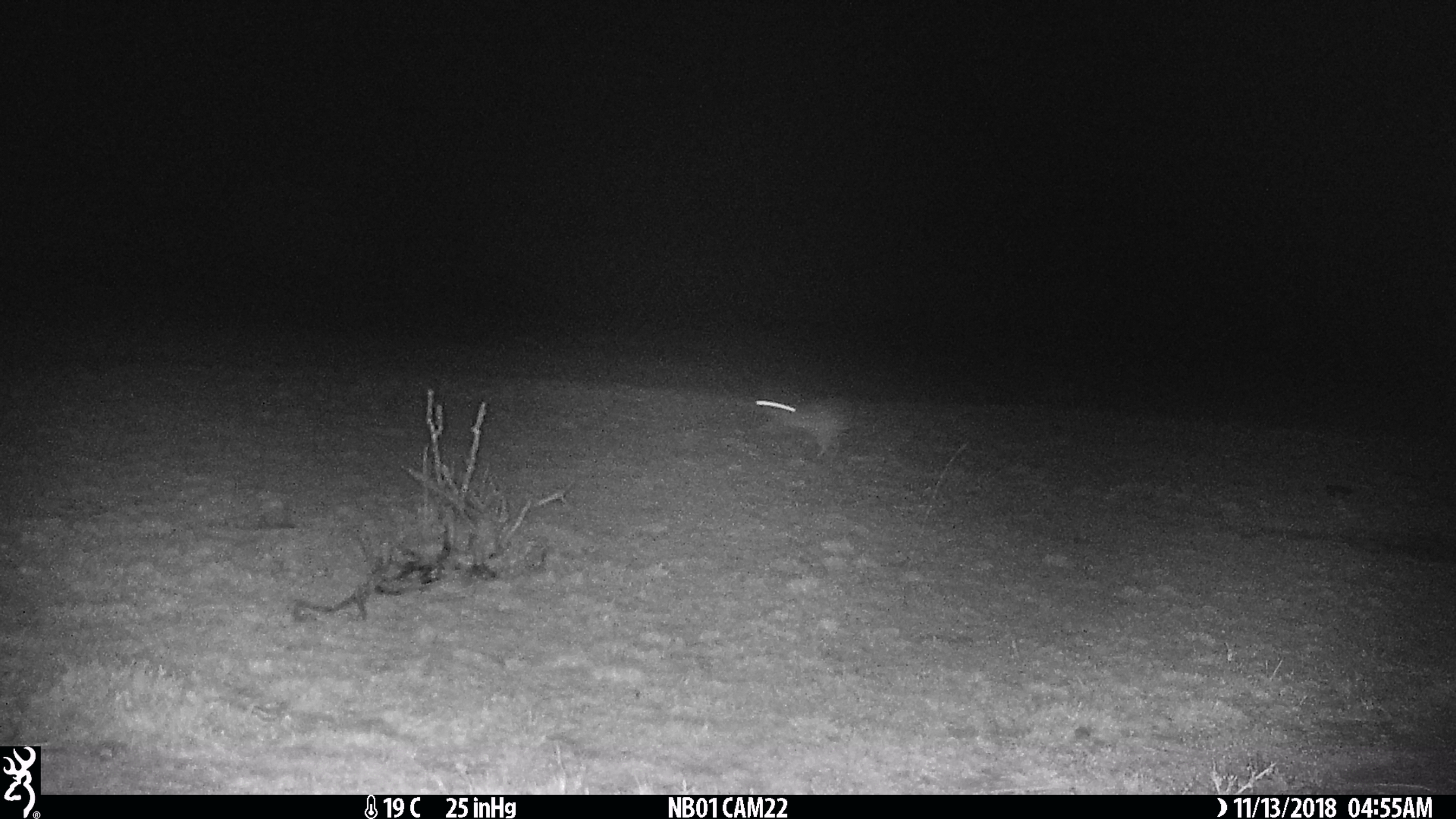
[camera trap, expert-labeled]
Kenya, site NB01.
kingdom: Animalia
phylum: Chordata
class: Mammalia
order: Lagomorpha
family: Leporidae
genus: Lepus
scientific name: Lepus capensis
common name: cape hare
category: hare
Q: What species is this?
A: Hare (cape hare) (Lepus capensis).